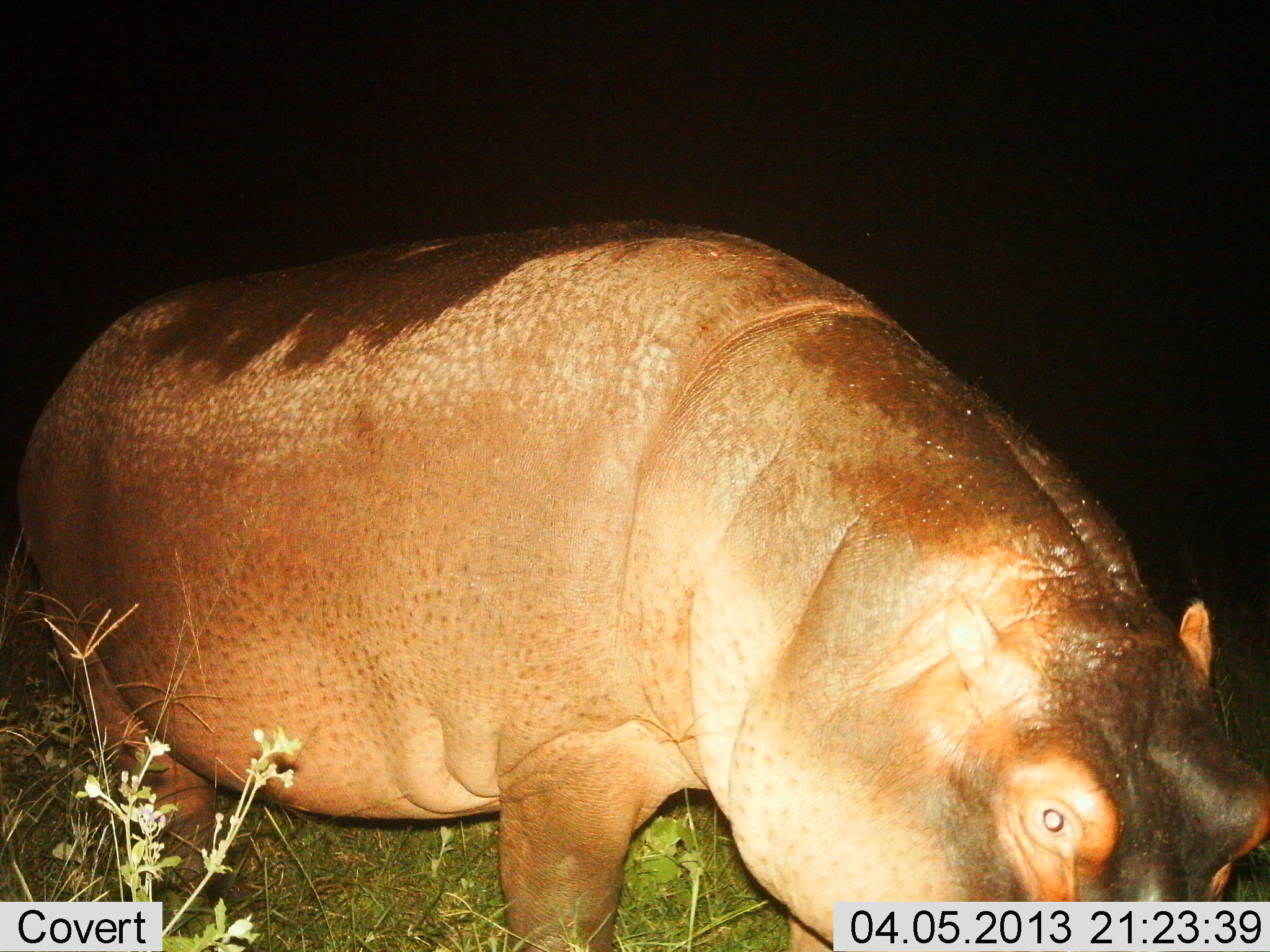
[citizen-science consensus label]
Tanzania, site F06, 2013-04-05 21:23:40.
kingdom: Animalia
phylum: Chordata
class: Mammalia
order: Artiodactyla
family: Hippopotamidae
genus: Hippopotamus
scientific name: Hippopotamus amphibius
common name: hippopotamus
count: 1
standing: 50%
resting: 0%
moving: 12%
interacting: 0%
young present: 0%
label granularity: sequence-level